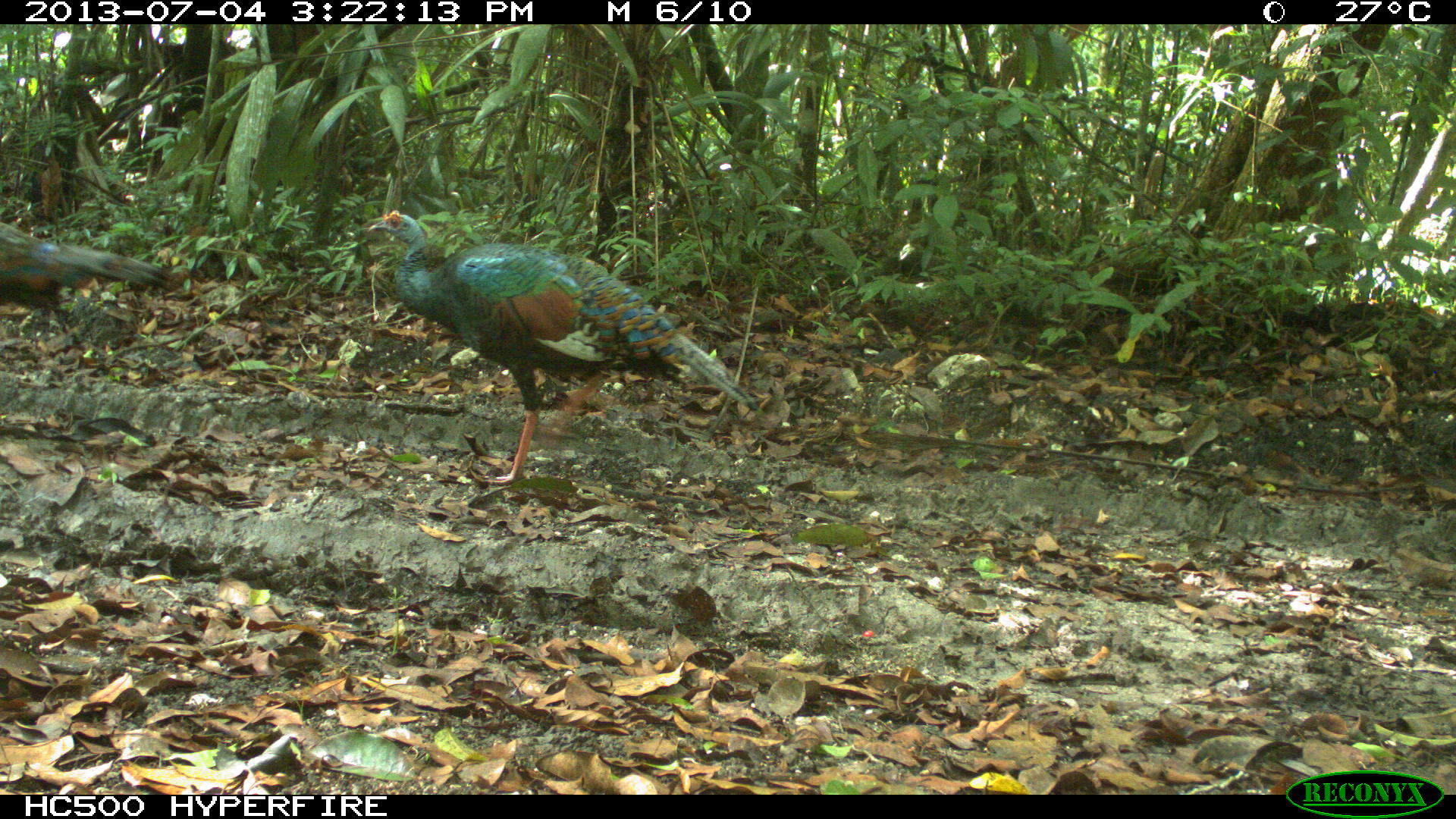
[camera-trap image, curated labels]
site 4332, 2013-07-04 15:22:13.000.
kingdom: Animalia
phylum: Chordata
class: Aves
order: Galliformes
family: Phasianidae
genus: Meleagris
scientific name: Meleagris ocellata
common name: ocellated turkey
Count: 2.